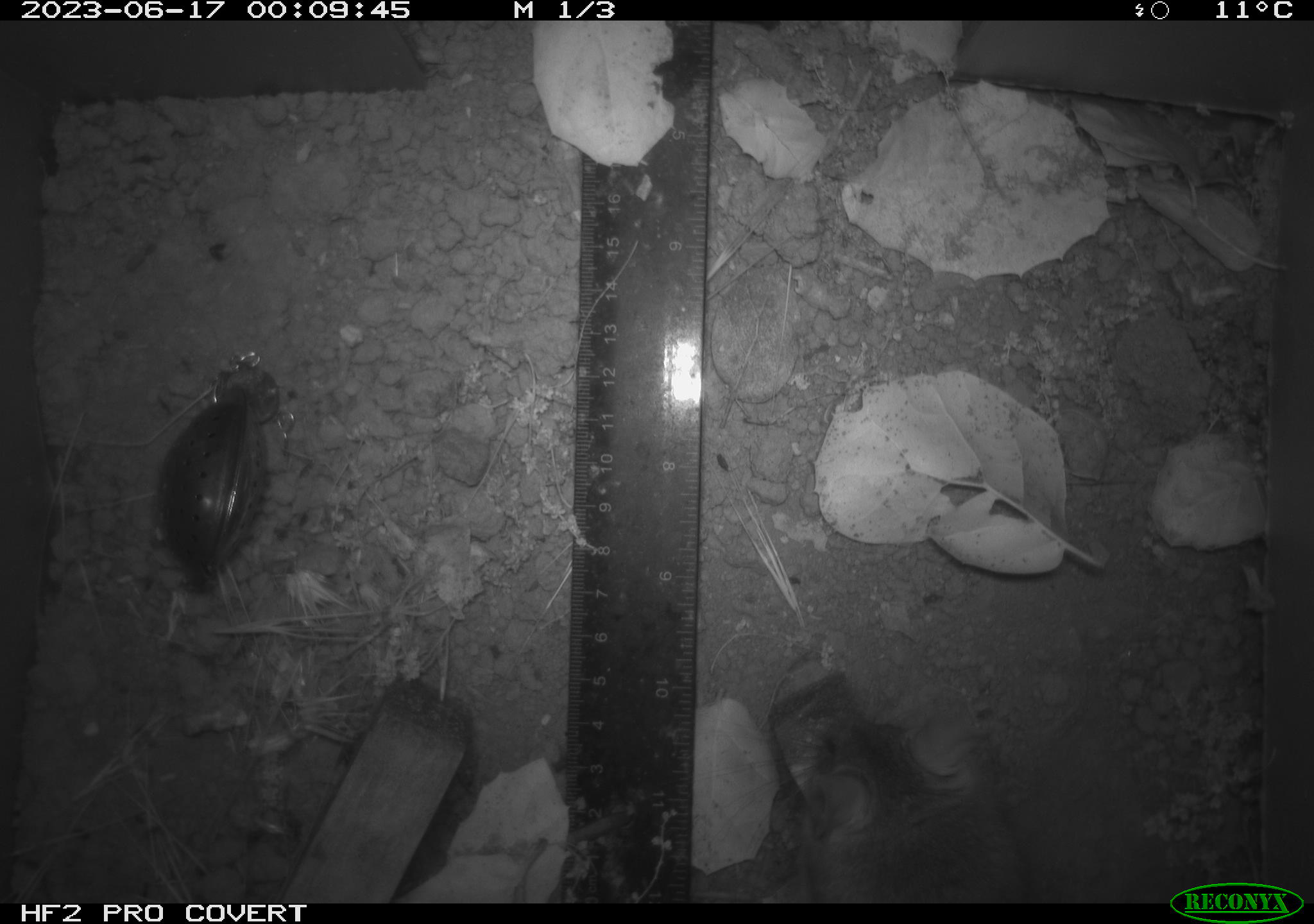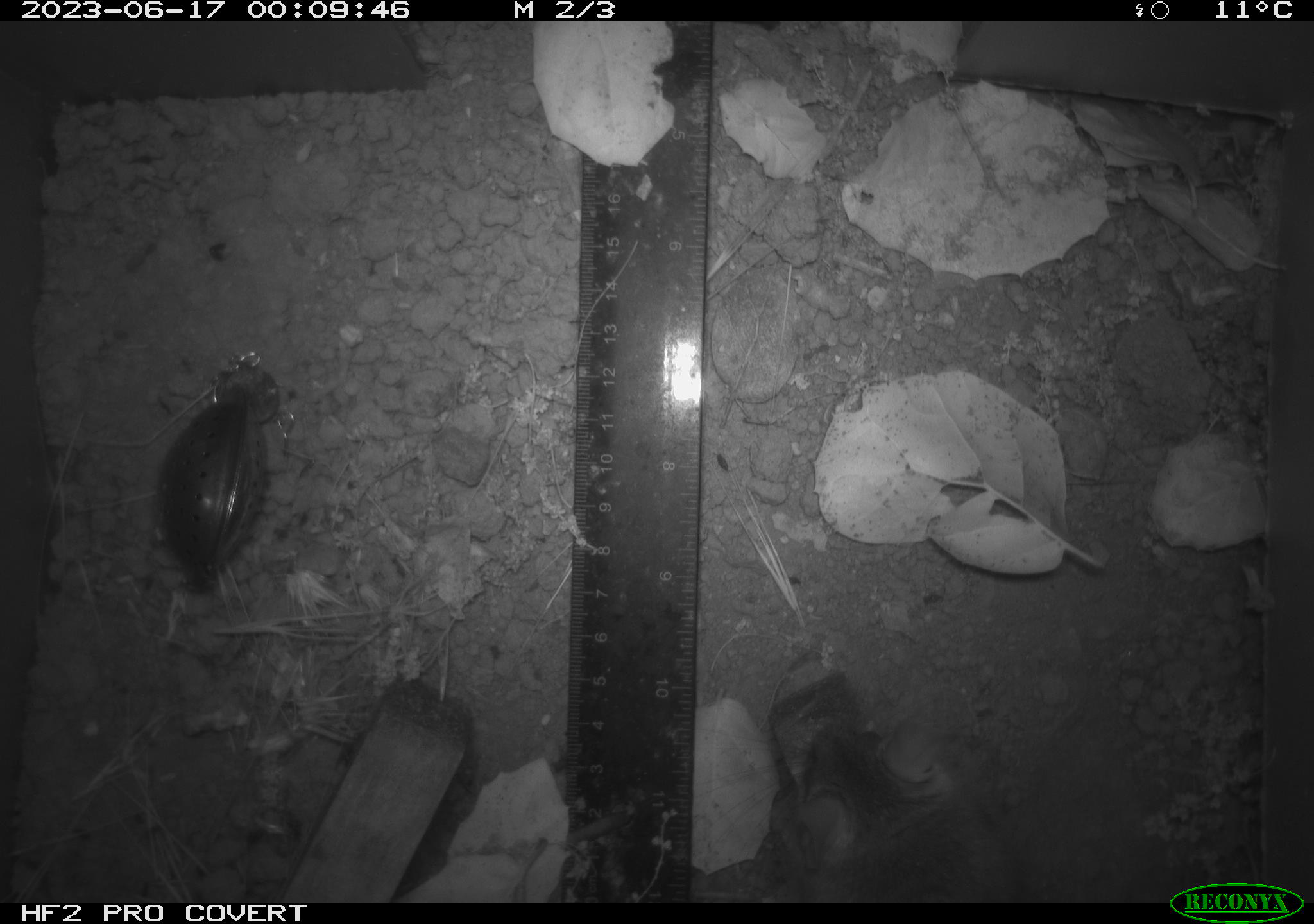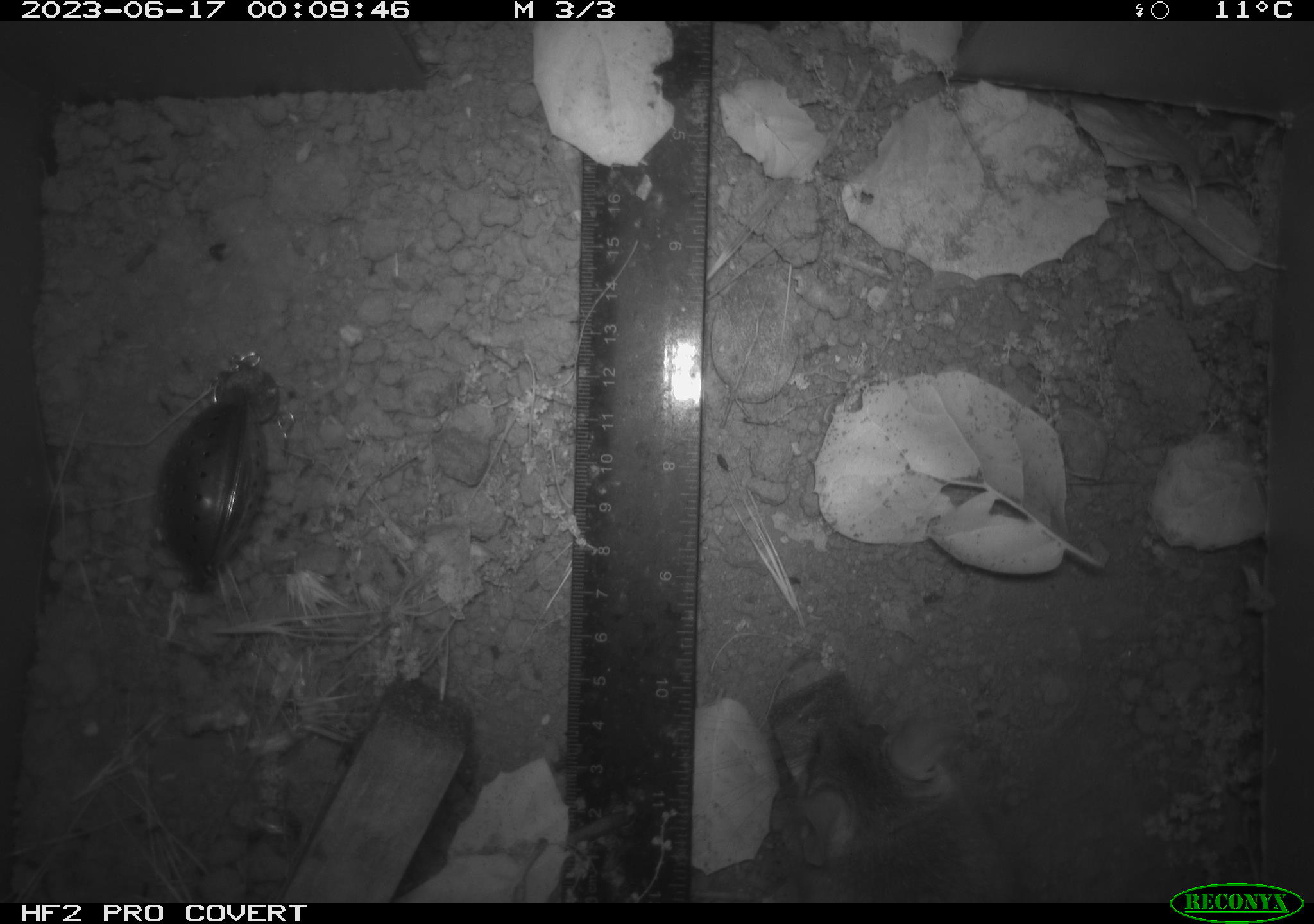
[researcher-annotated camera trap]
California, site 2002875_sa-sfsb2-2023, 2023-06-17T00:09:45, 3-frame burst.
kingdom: Animalia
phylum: Chordata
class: Mammalia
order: Rodentia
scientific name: Rodentia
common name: mouse species